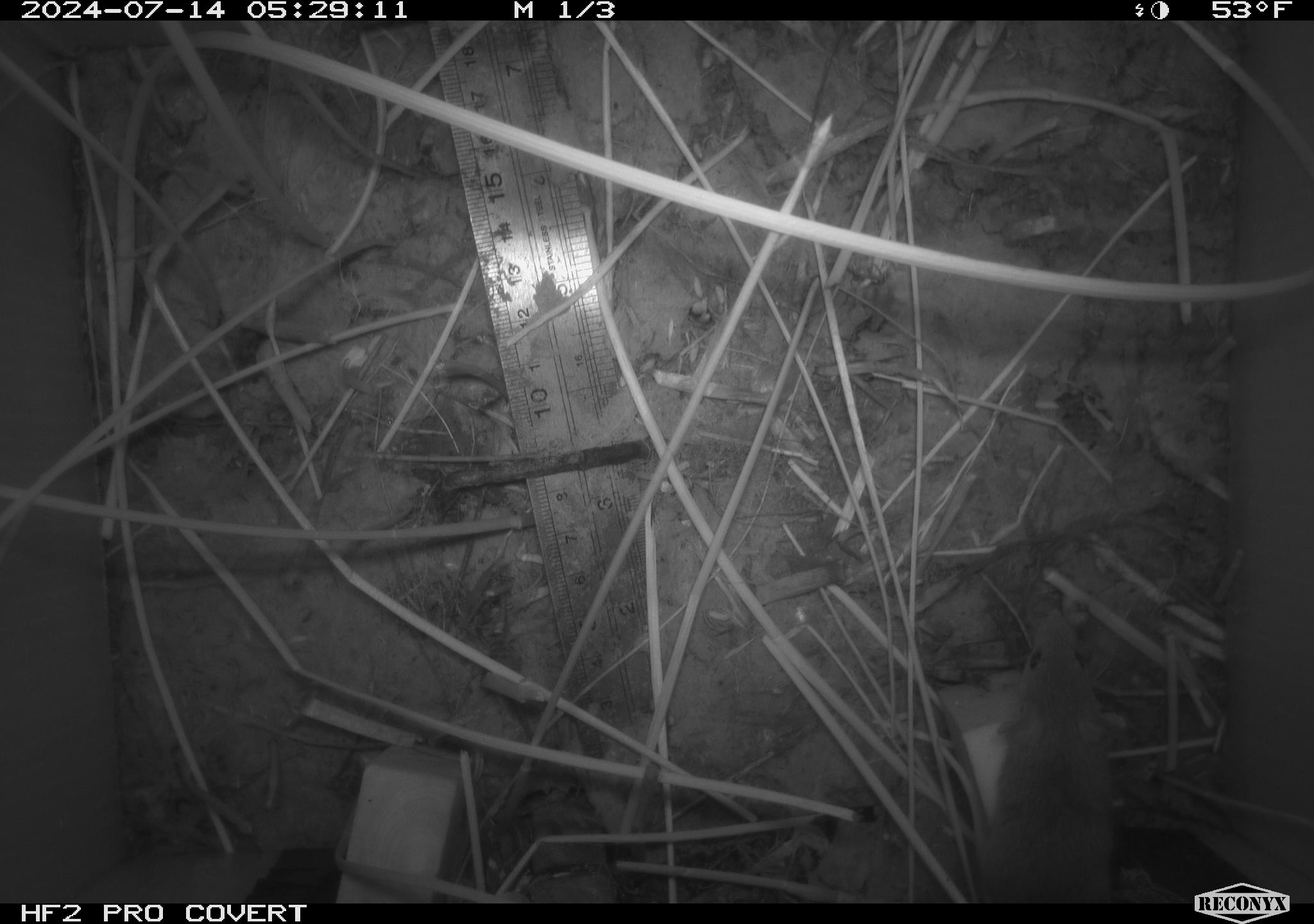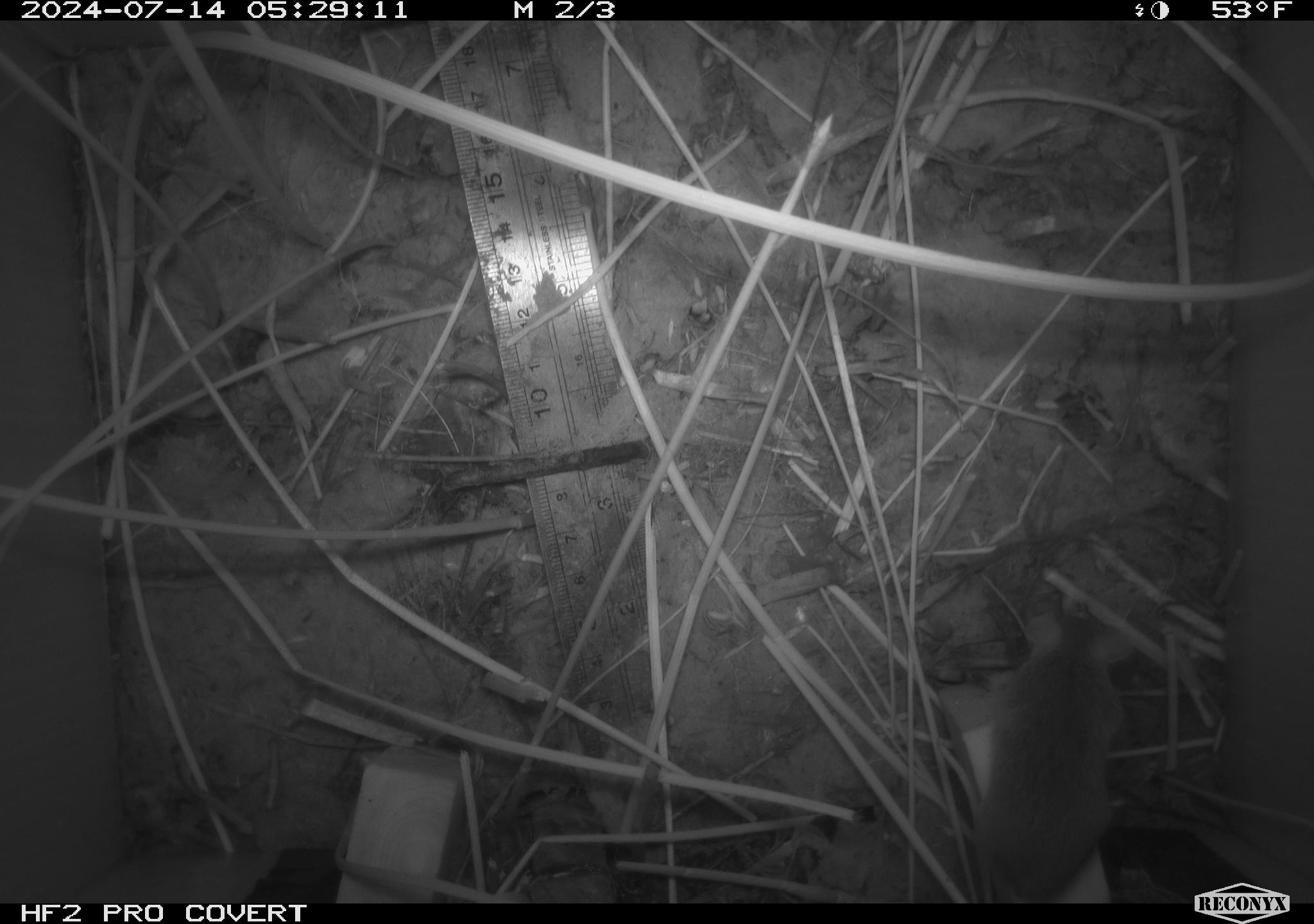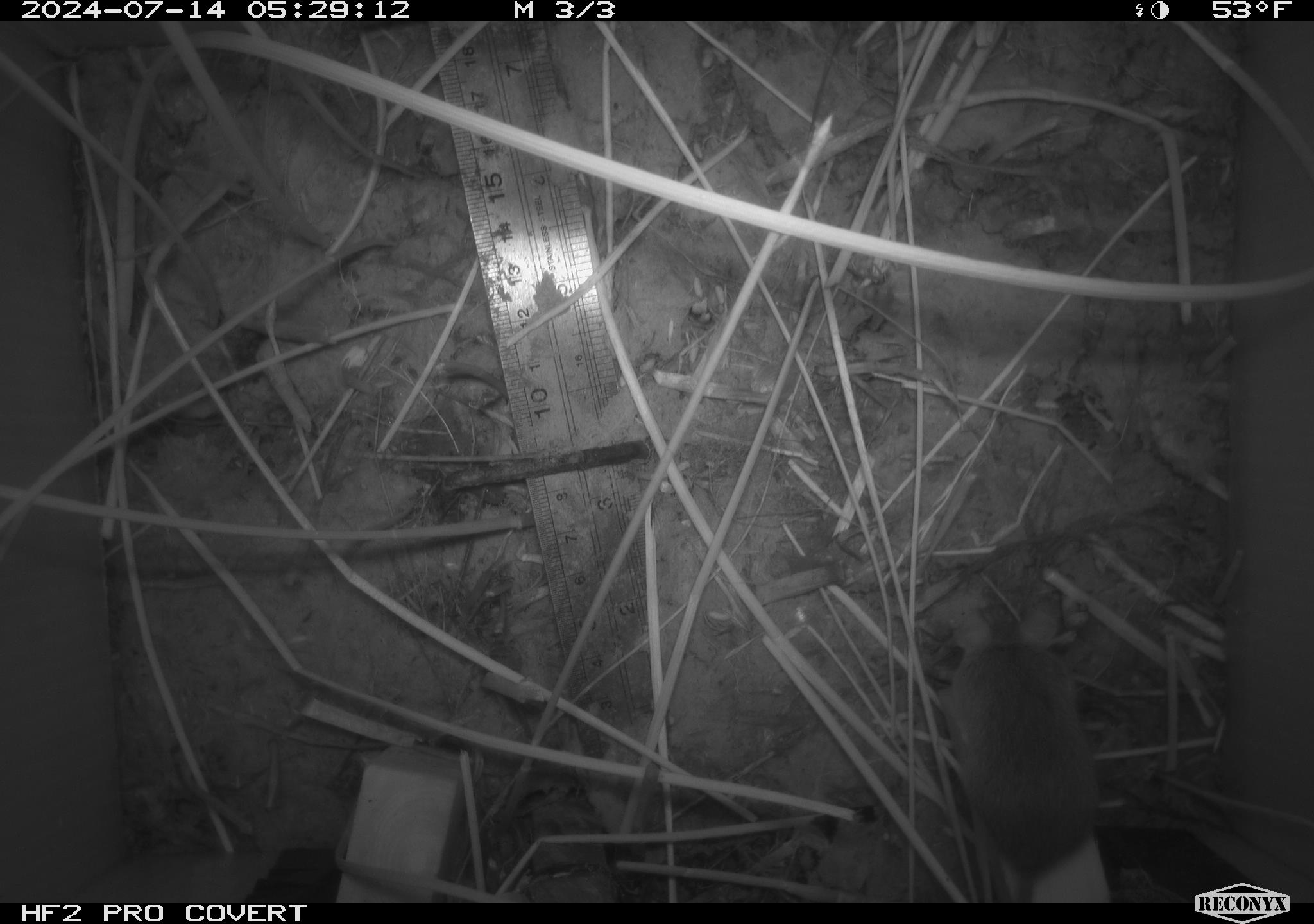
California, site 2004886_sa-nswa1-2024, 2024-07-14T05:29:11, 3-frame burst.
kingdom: Animalia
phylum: Chordata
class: Mammalia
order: Rodentia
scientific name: Rodentia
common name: rodent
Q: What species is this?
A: Rodent (Rodentia).